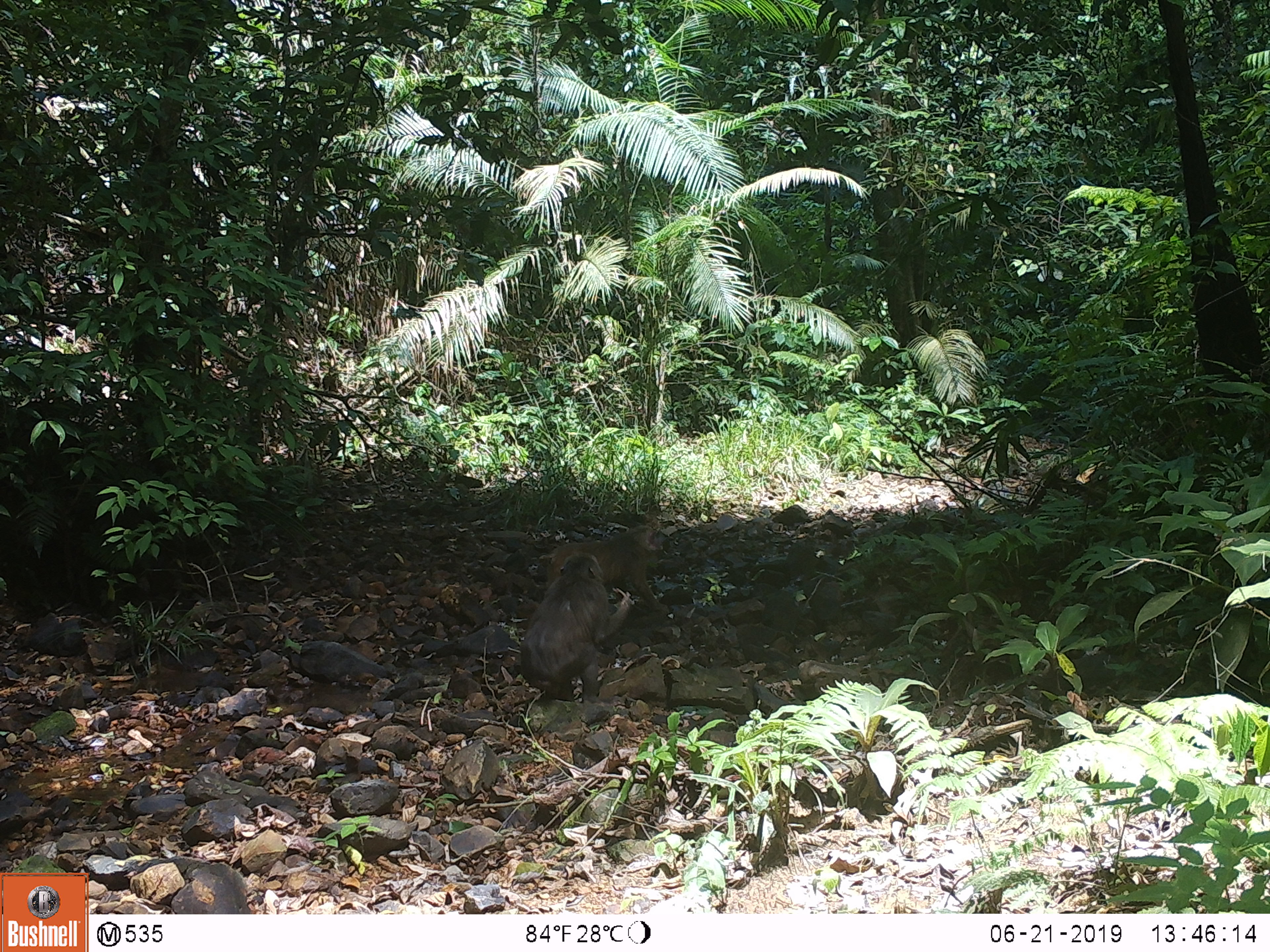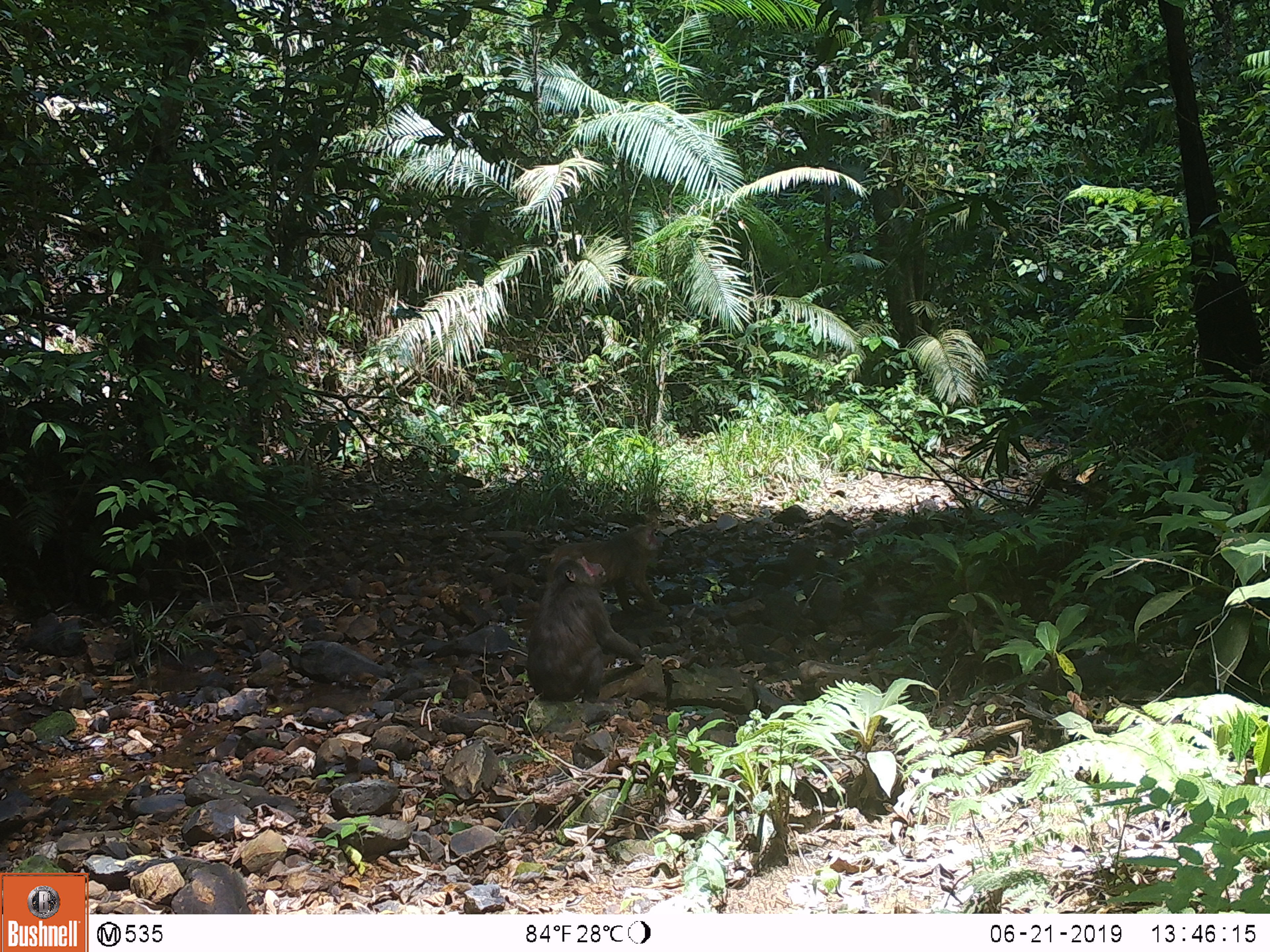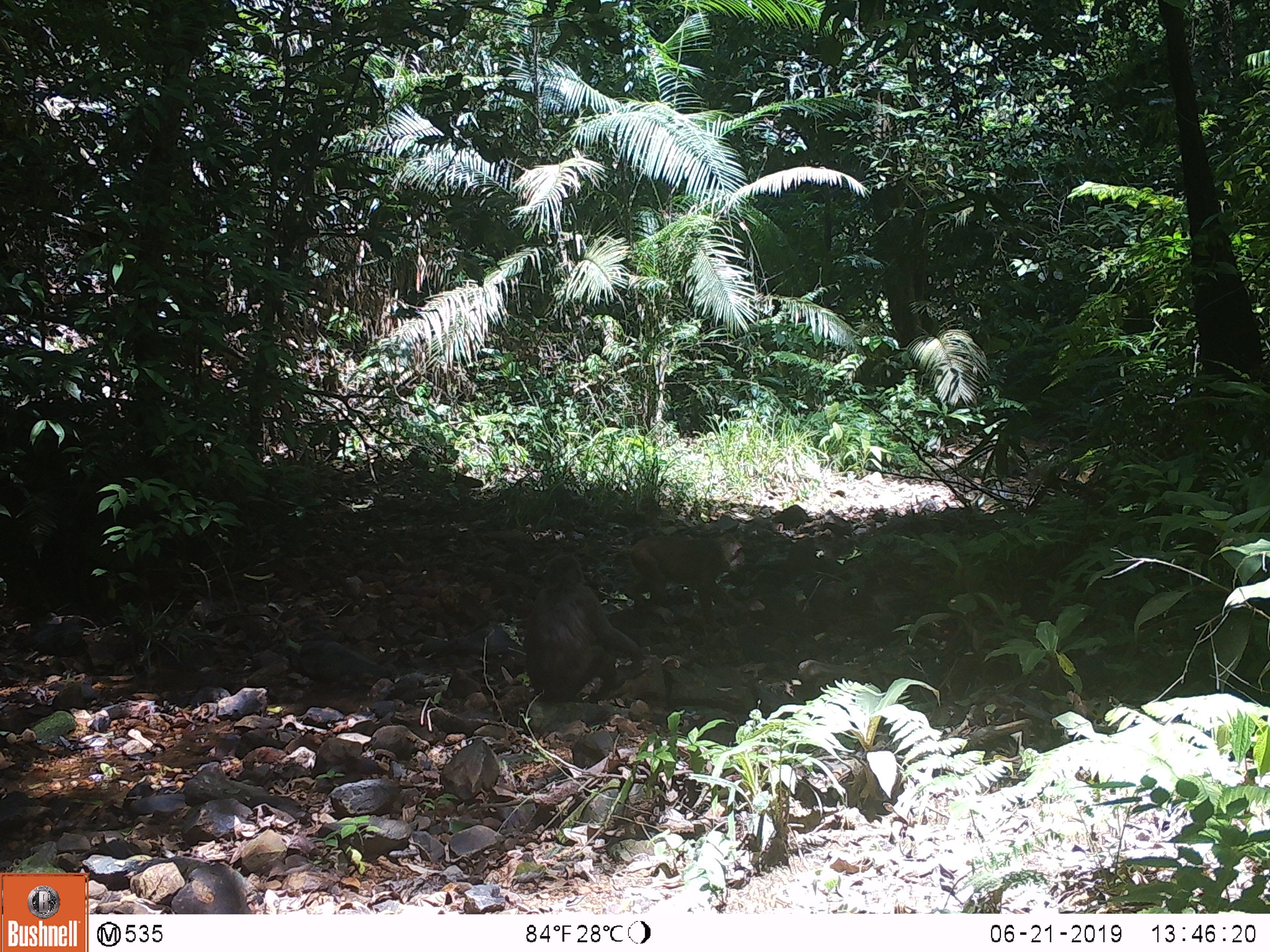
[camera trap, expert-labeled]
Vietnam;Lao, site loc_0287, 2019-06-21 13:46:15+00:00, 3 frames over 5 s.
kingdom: Animalia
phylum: Chordata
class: Mammalia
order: Primates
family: Cercopithecidae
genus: Macaca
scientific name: Macaca arctoides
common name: stump-tailed macaque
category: stump tailed macaque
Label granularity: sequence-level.